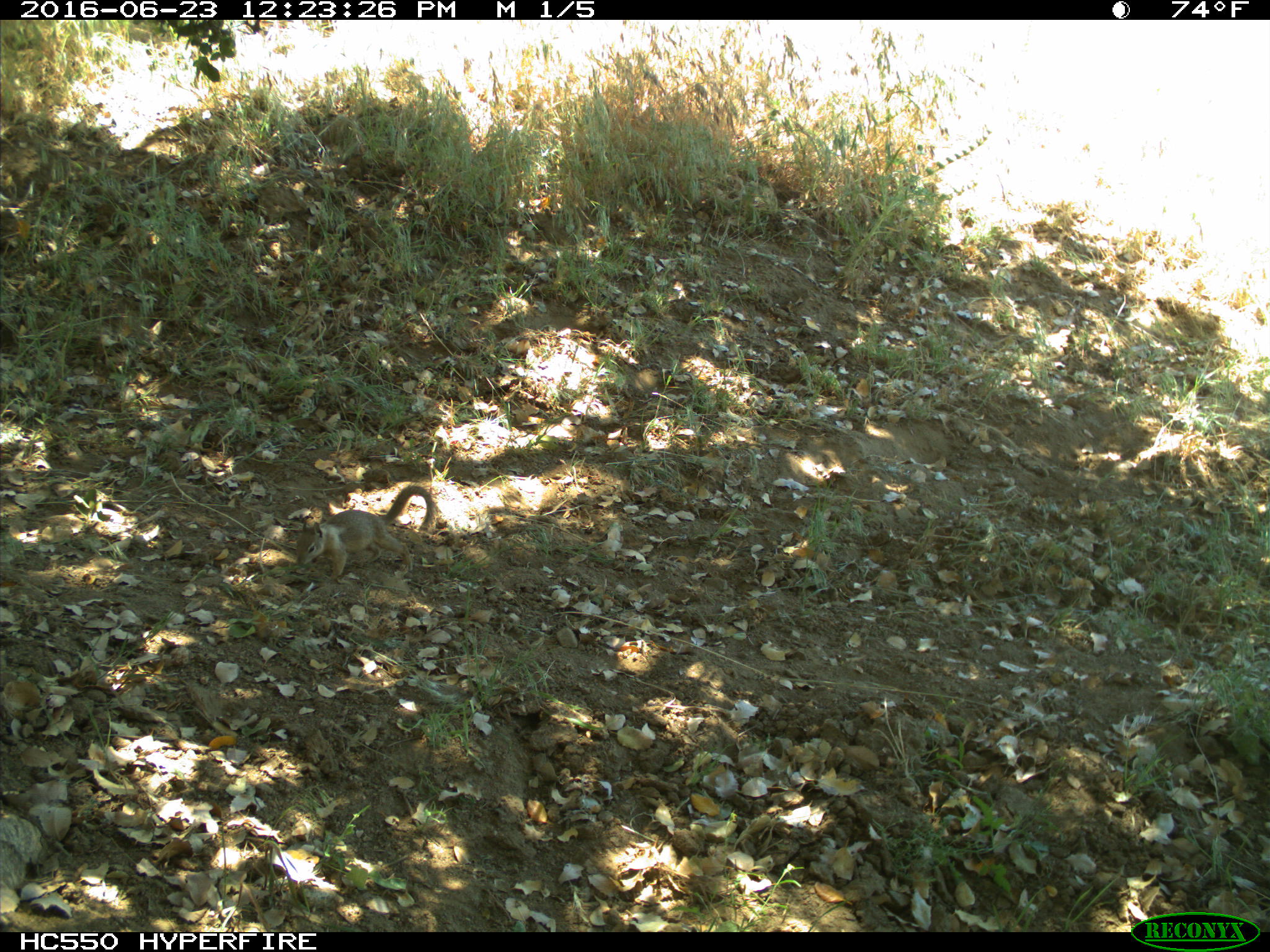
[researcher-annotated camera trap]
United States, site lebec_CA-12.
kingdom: Animalia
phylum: Chordata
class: Mammalia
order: Rodentia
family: Sciuridae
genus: Otospermophilus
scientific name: Otospermophilus beecheyi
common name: california ground squirrel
Otospermophilus beecheyi (california ground squirrel).